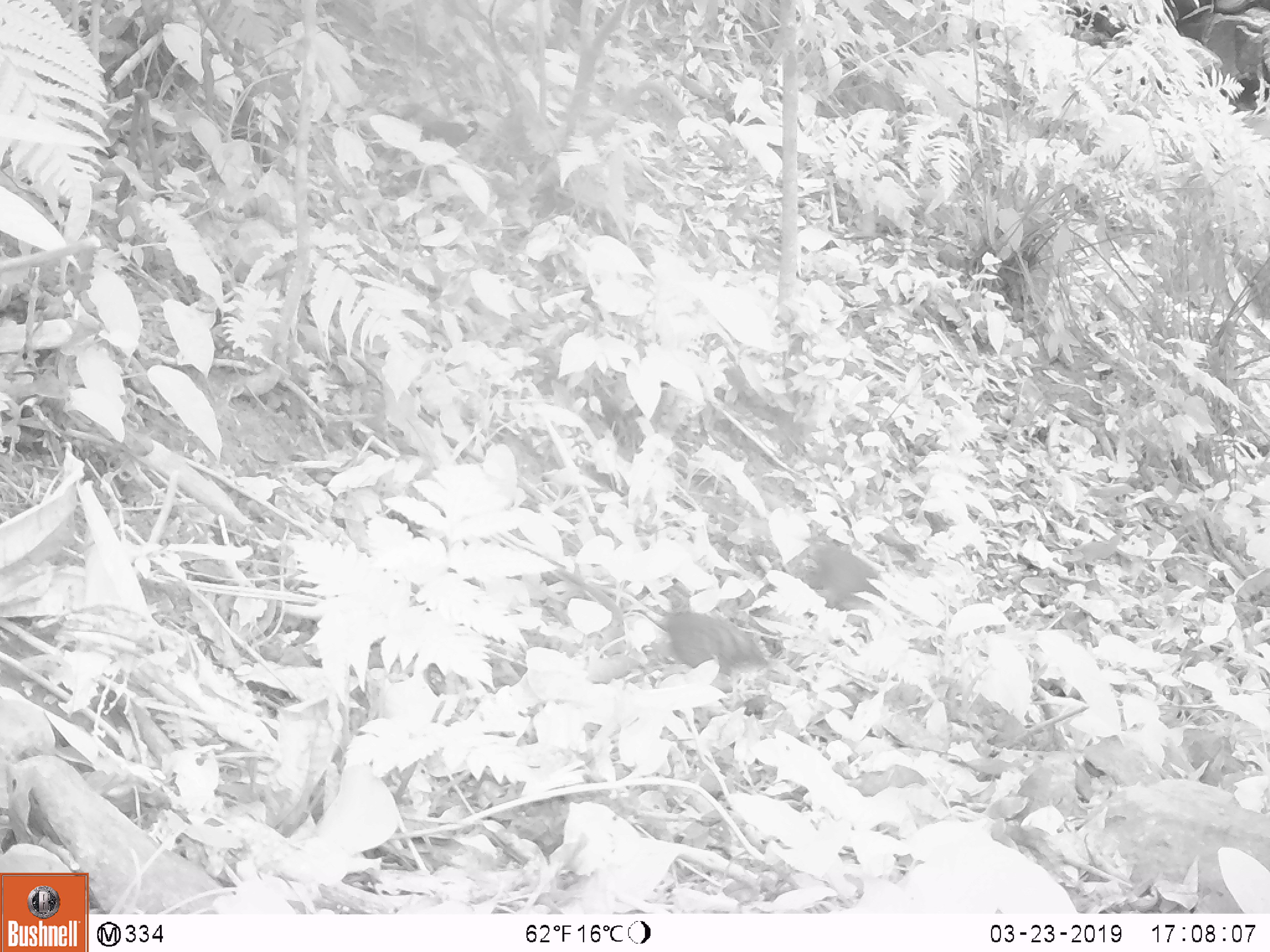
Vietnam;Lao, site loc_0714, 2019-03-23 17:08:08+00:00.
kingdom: Animalia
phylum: Chordata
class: Aves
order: Galliformes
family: Phasianidae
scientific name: Phasianidae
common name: partridge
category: unidentified partridge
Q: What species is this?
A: Unidentified partridge (partridge) (Phasianidae).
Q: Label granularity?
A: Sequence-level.